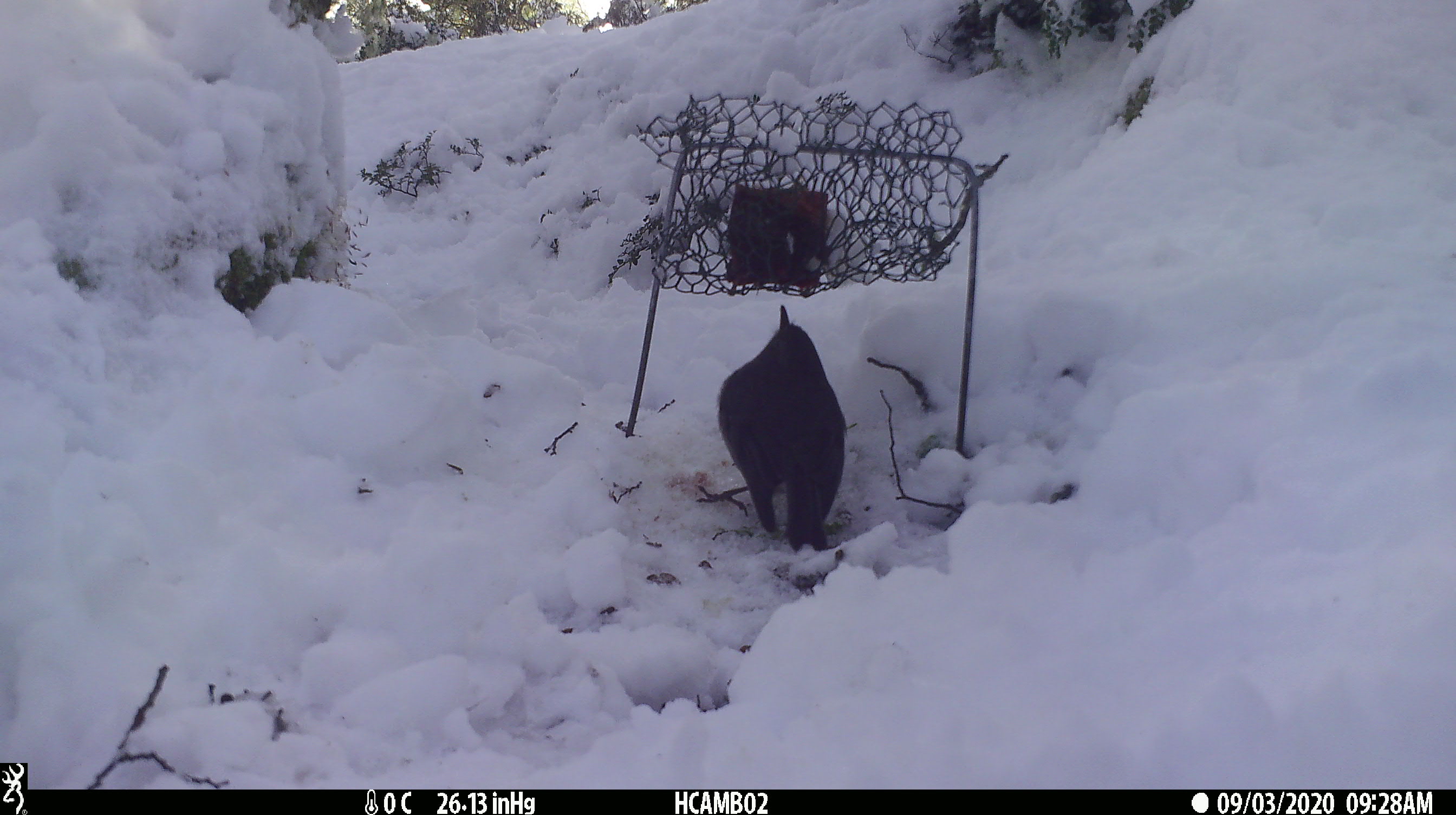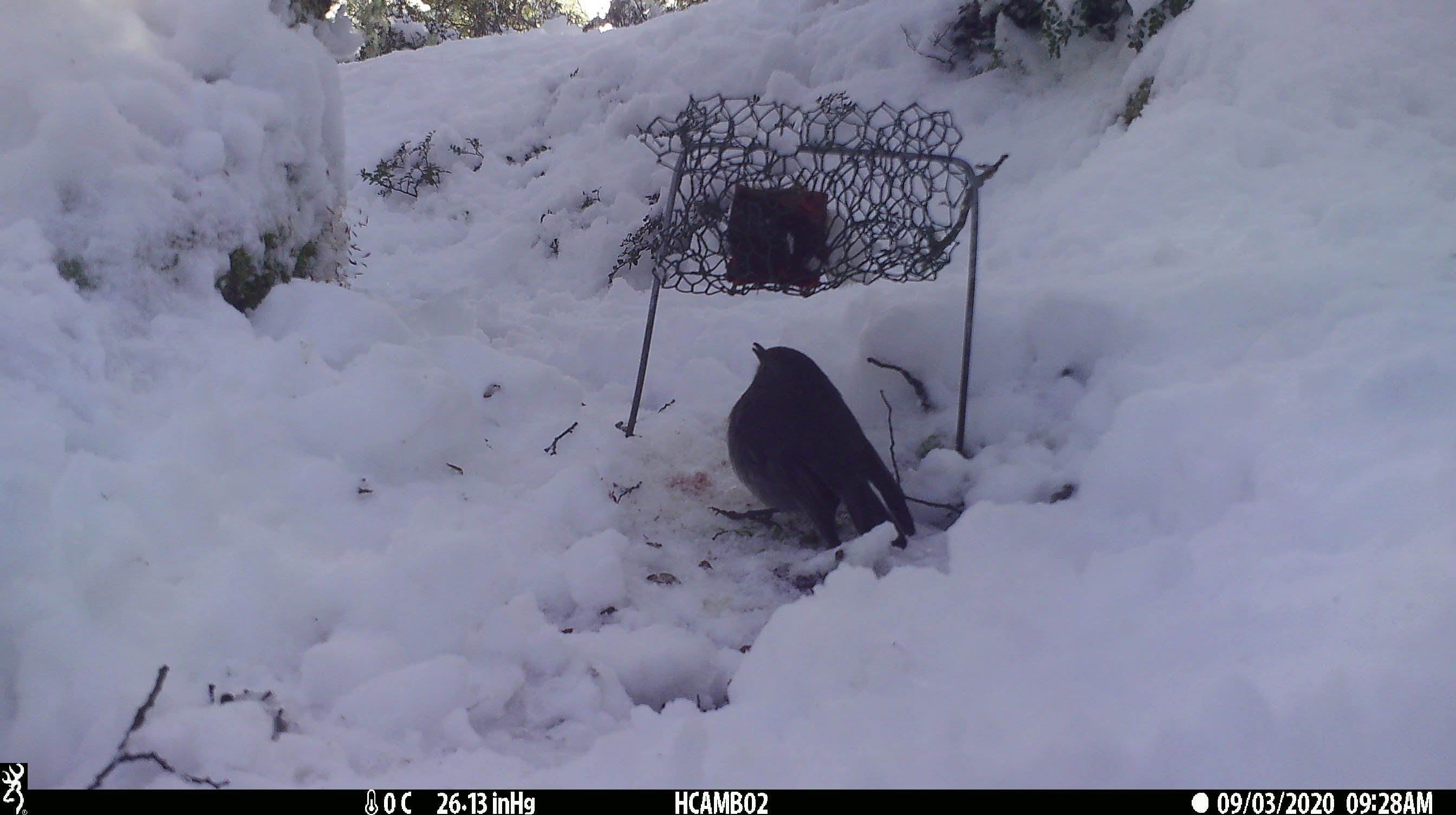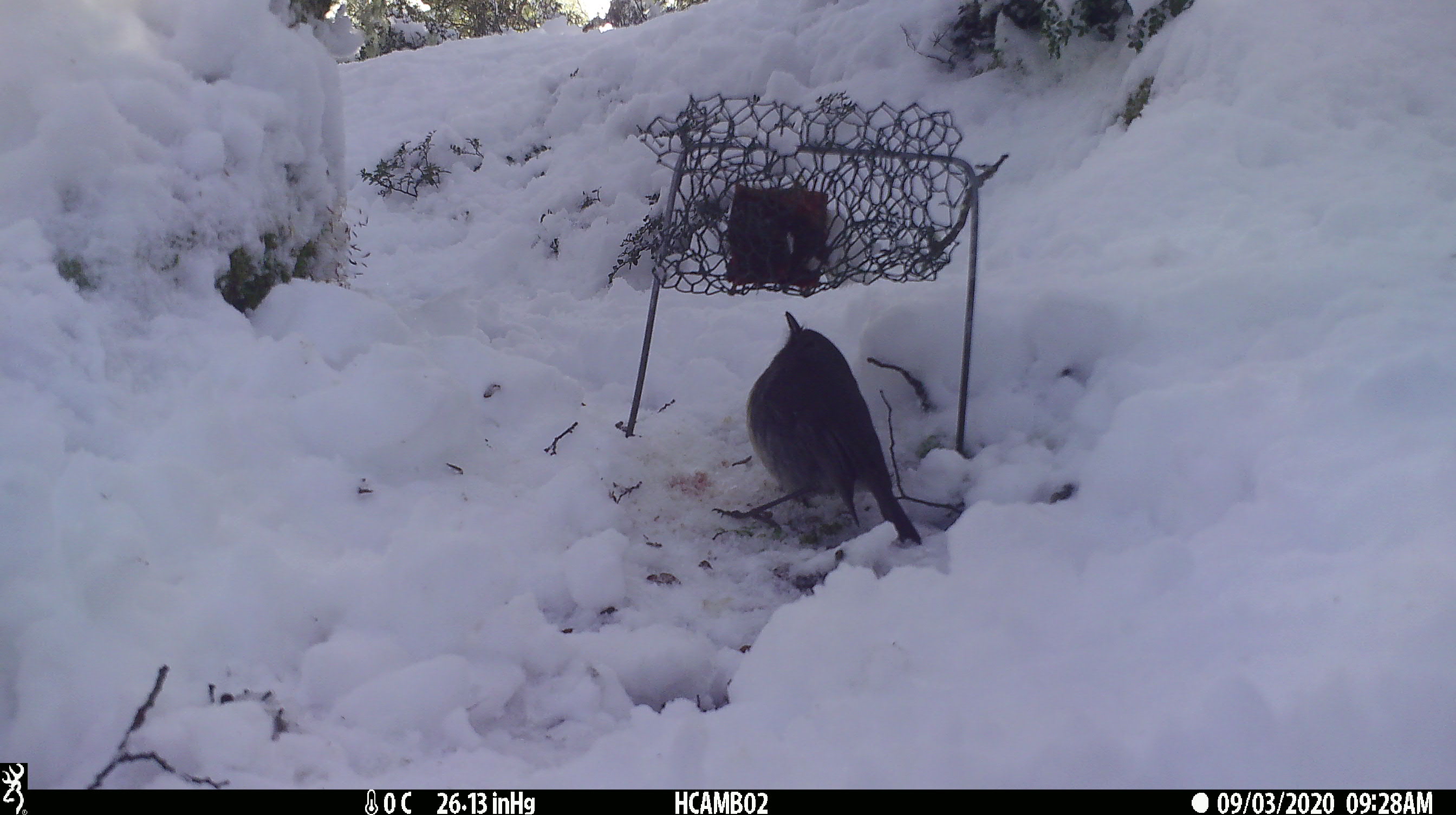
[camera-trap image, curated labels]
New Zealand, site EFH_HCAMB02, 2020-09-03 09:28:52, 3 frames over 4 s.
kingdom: Animalia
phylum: Chordata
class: Aves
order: Passeriformes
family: Petroicidae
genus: Petroica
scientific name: Petroica australis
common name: new zealand robin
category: robin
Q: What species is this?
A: Robin (new zealand robin) (Petroica australis).